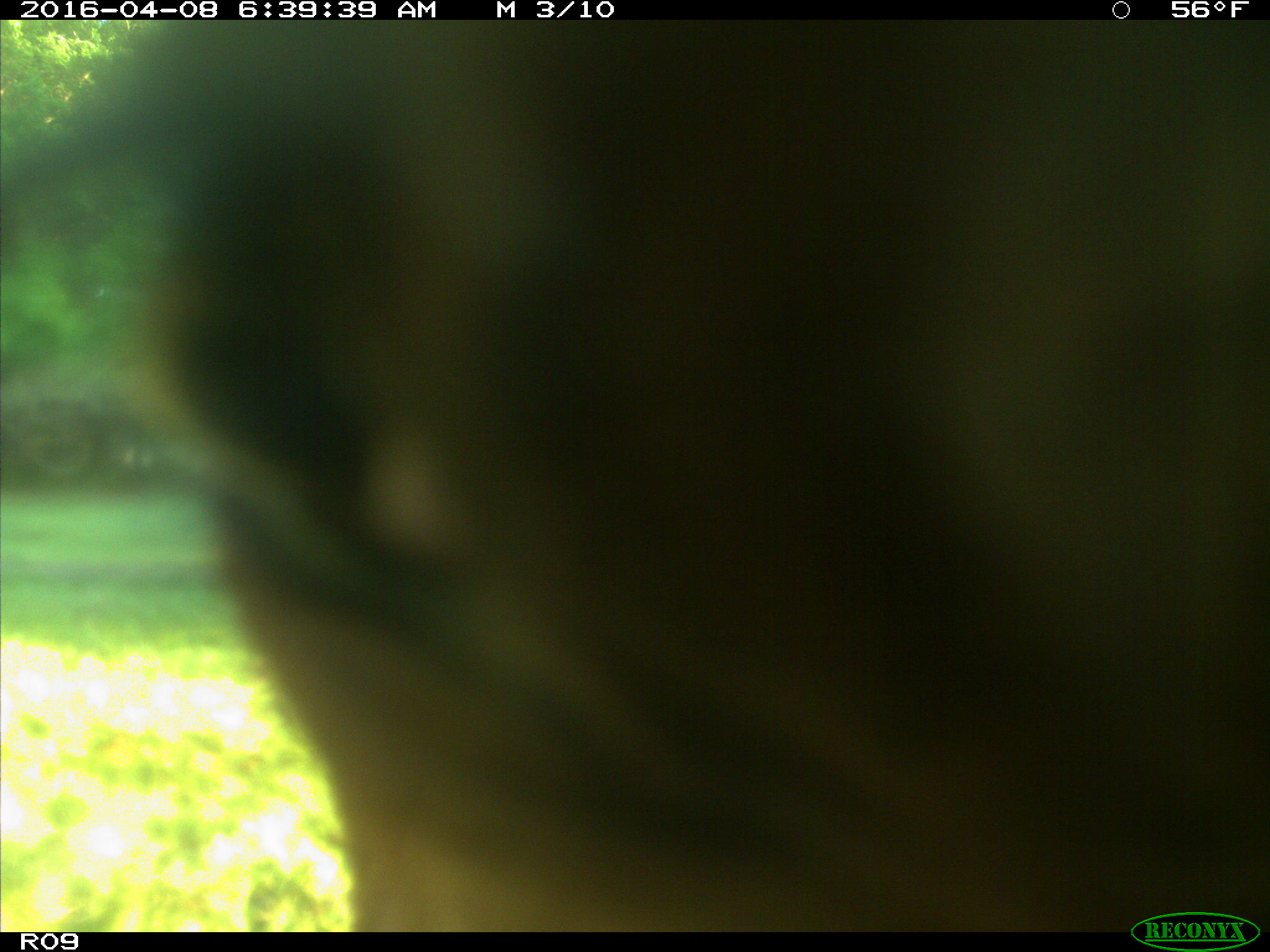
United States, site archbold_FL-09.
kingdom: Animalia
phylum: Chordata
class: Mammalia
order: Artiodactyla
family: Bovidae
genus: Bos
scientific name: Bos taurus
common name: domestic cow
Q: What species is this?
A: Bos taurus (domestic cow).